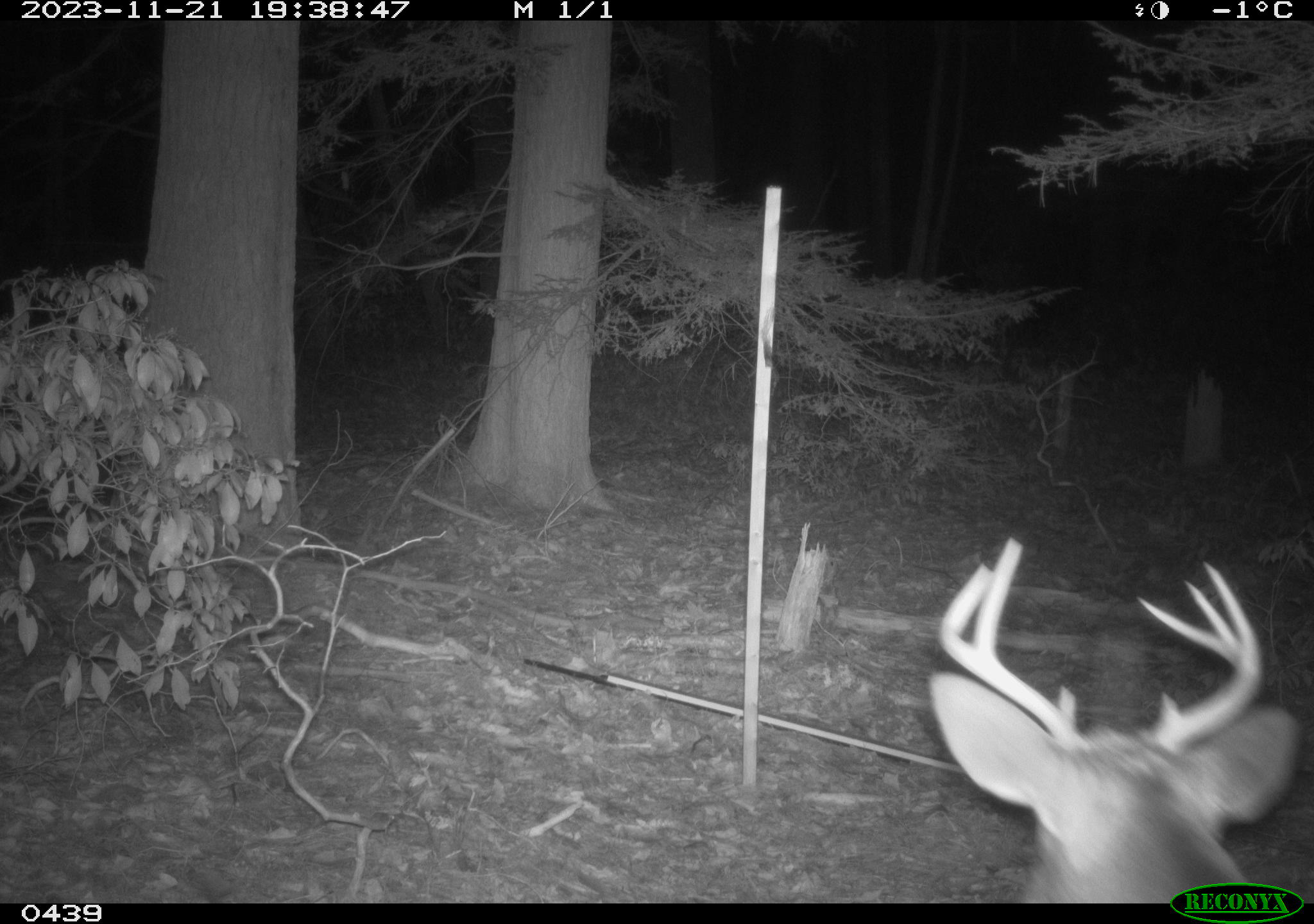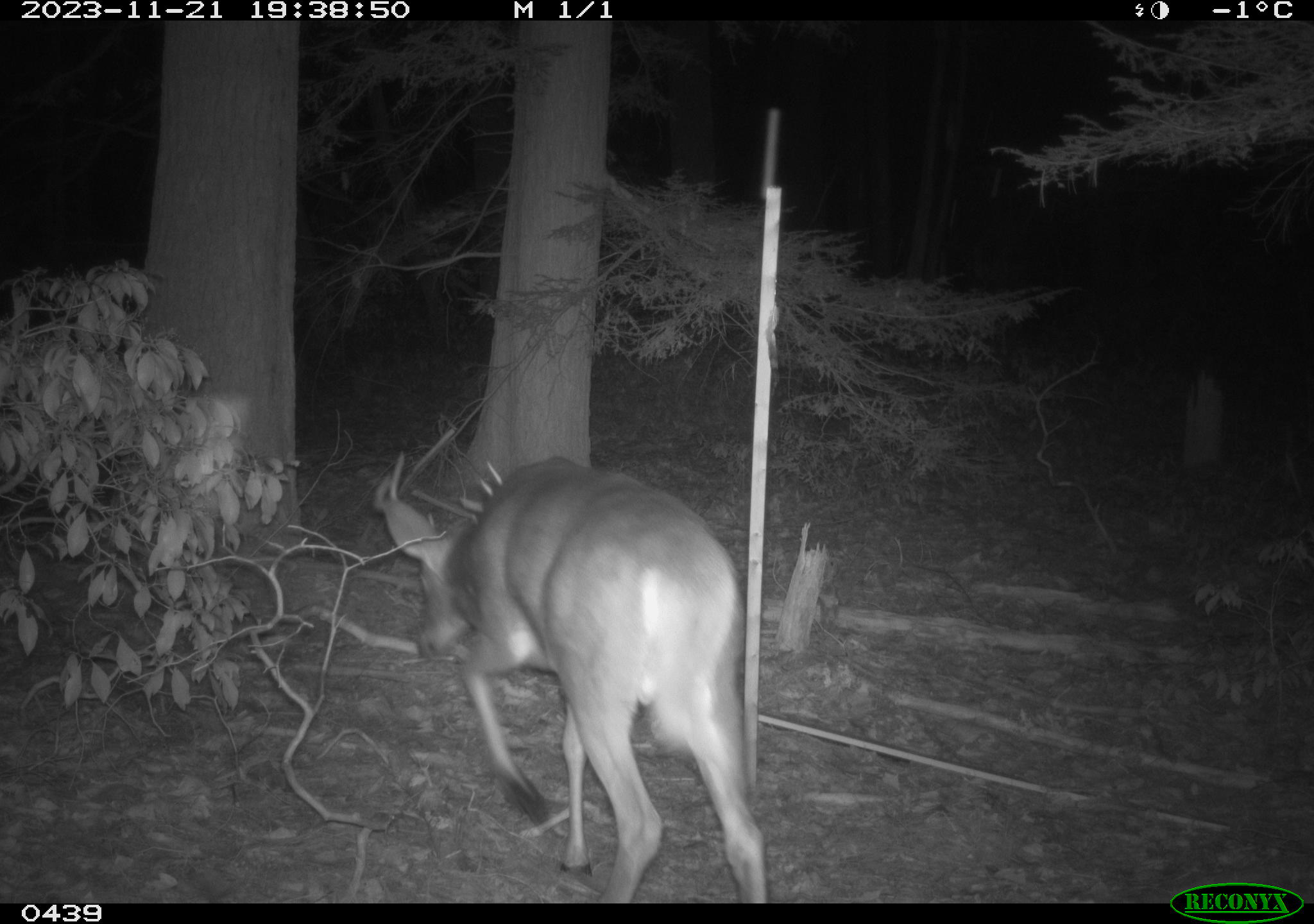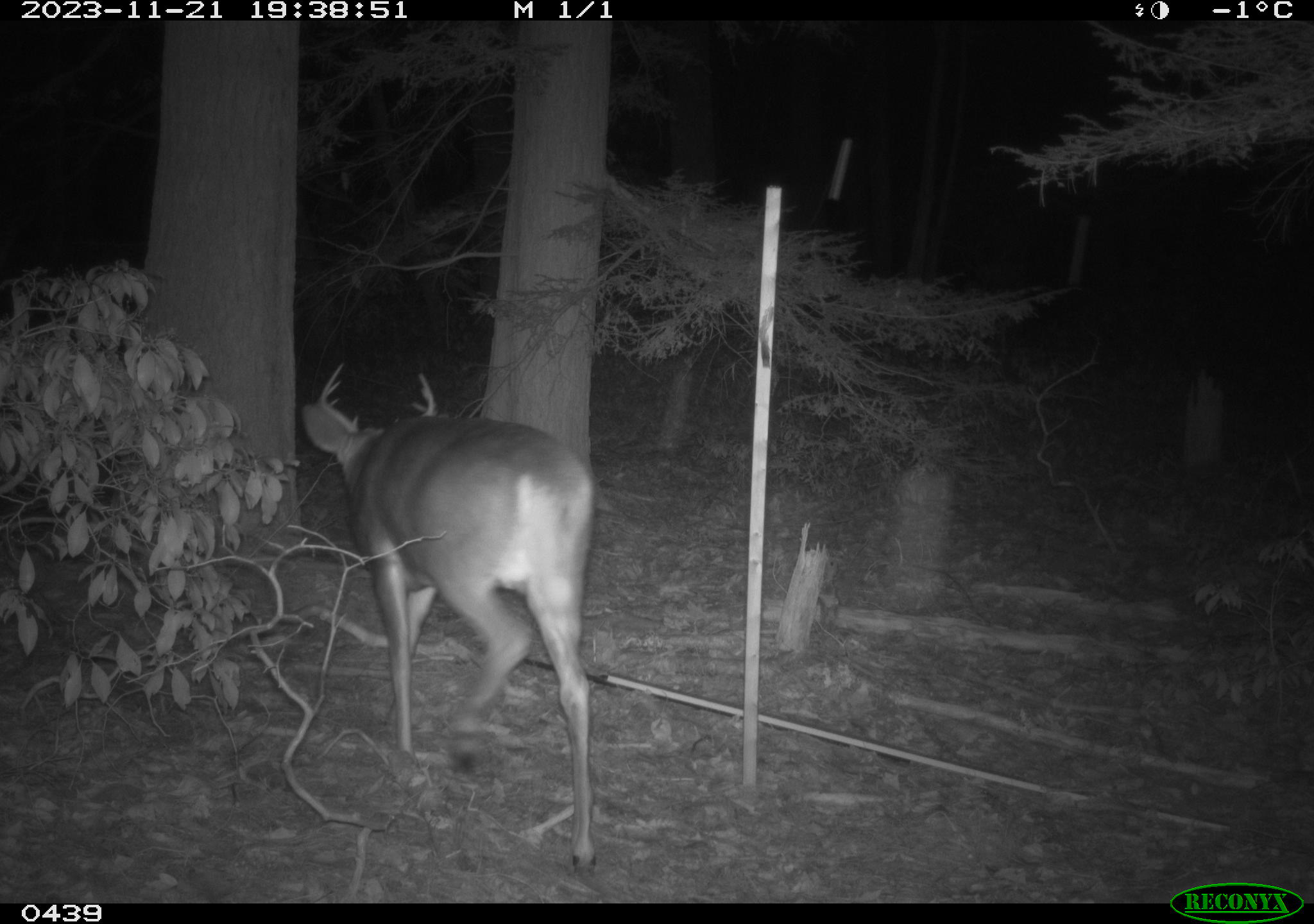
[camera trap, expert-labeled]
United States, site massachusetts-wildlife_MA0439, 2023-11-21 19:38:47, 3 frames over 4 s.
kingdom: Animalia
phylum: Chordata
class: Mammalia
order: Artiodactyla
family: Cervidae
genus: Odocoileus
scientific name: Odocoileus virginianus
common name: white-tailed deer